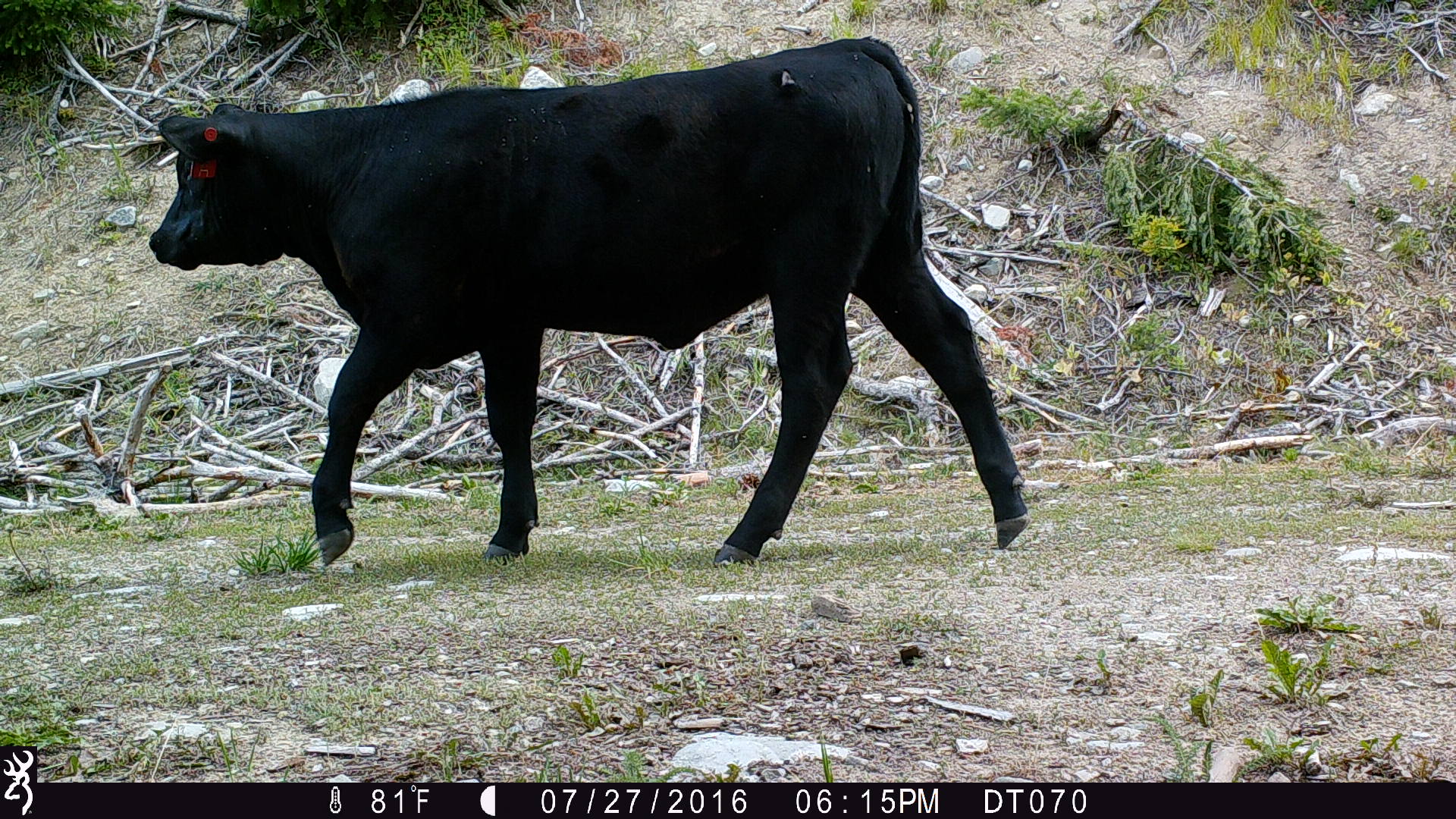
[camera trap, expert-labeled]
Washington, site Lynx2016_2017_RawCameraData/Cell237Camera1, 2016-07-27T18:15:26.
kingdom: Animalia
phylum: Chordata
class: Mammalia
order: Artiodactyla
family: Bovidae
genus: Bos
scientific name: Bos taurus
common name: domestic cattle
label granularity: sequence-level